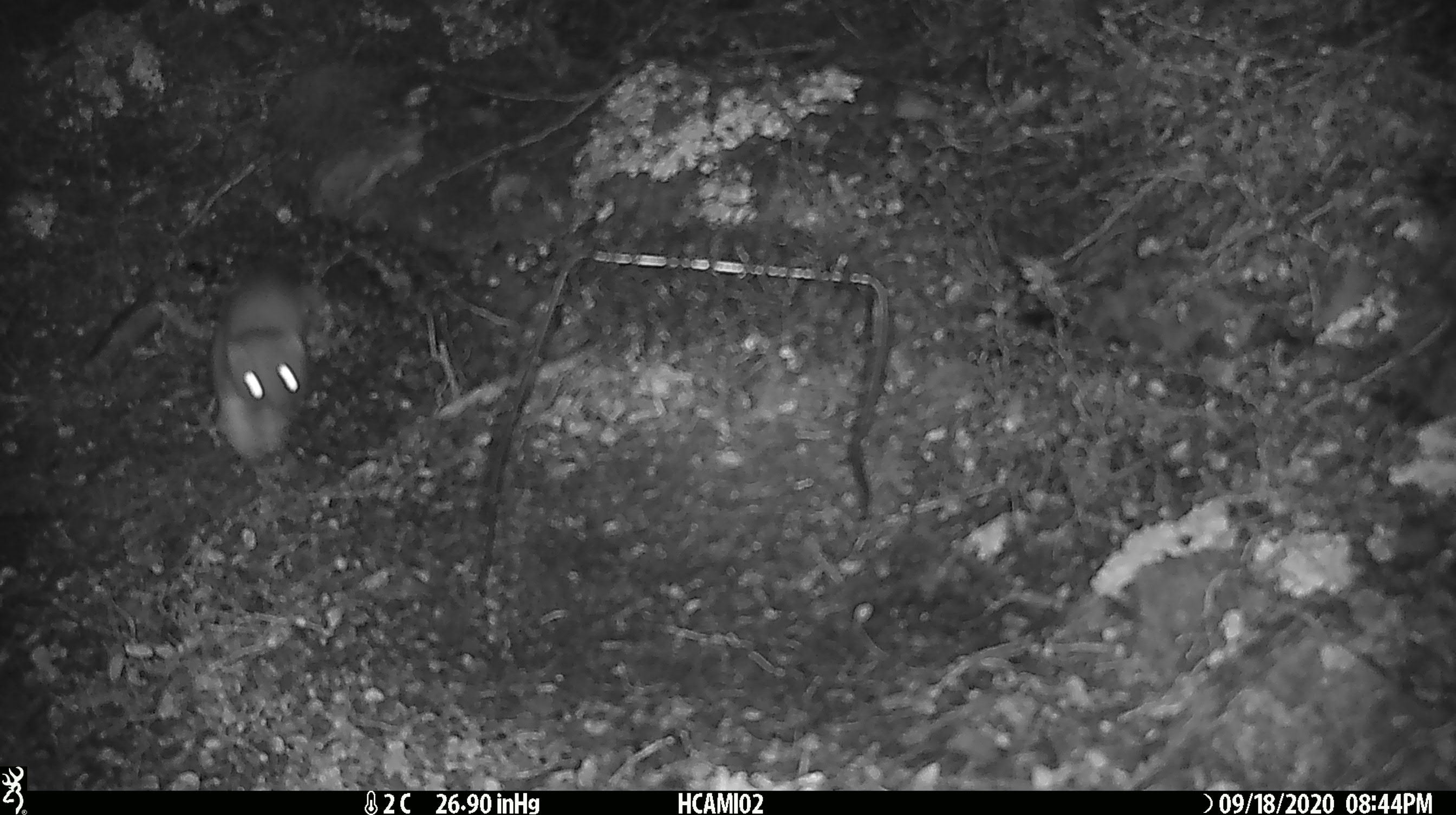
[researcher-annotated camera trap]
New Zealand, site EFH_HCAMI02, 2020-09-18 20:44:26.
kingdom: Animalia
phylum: Chordata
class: Mammalia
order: Carnivora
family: Mustelidae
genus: Mustela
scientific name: Mustela erminea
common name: stoat